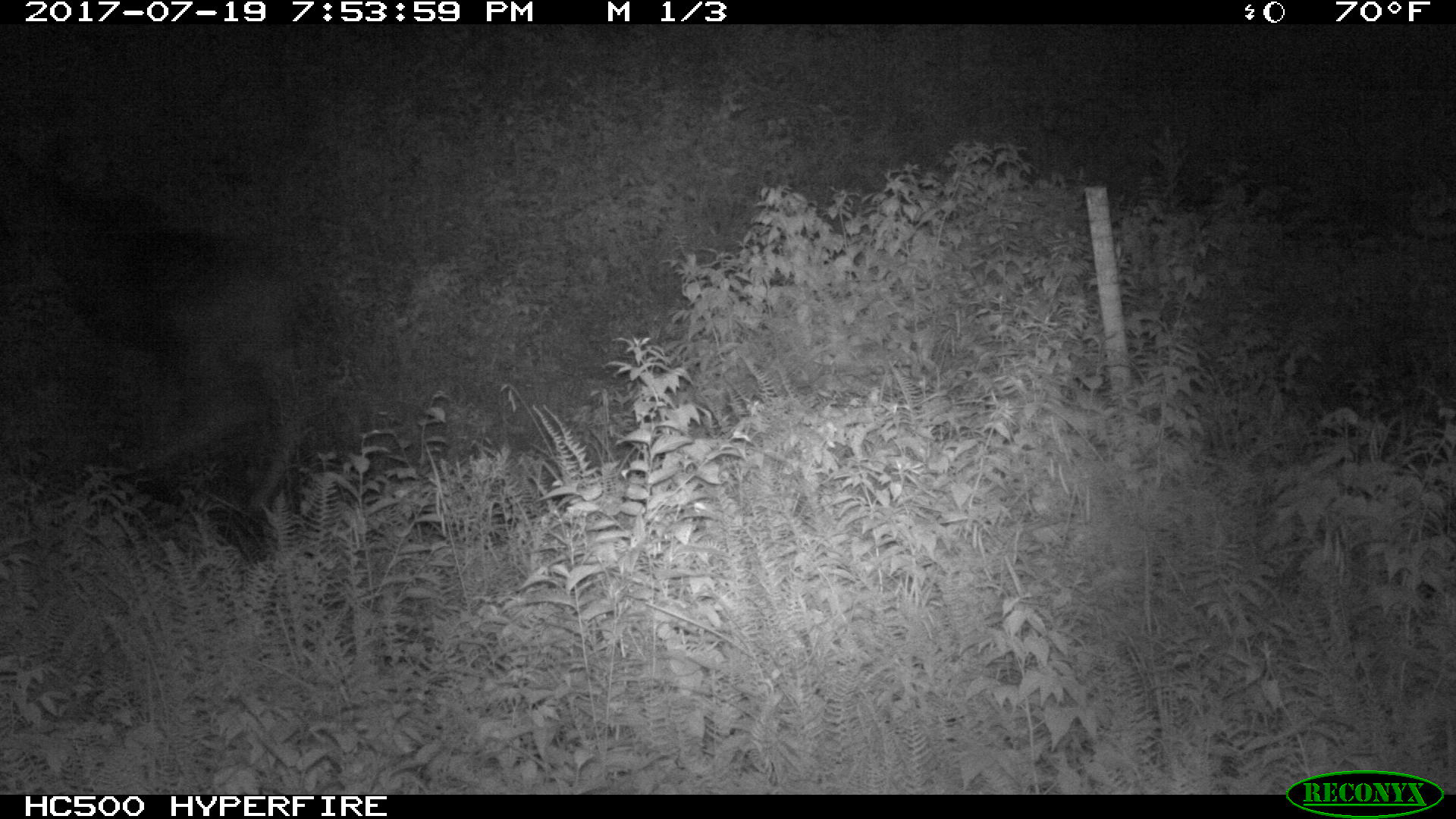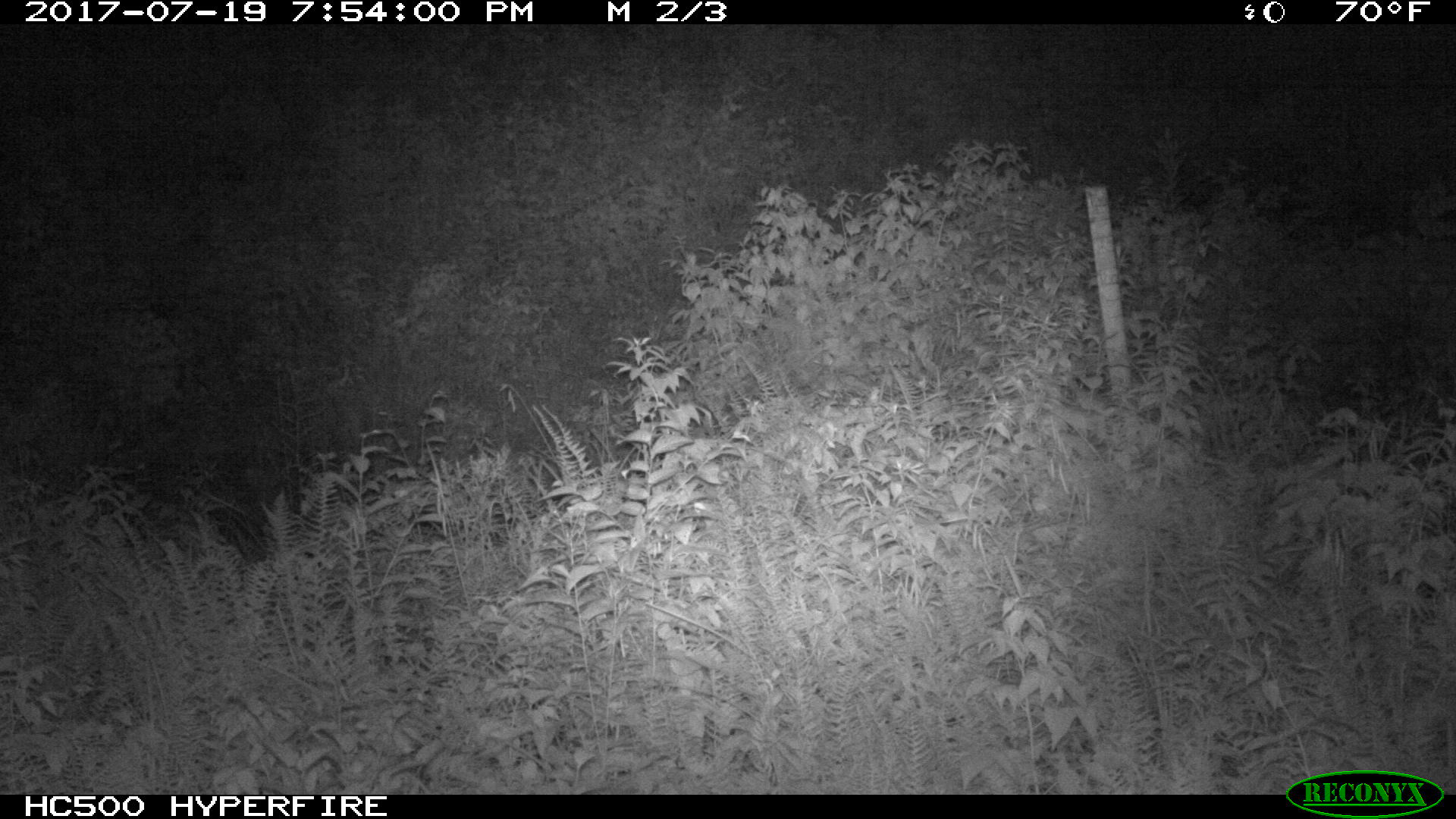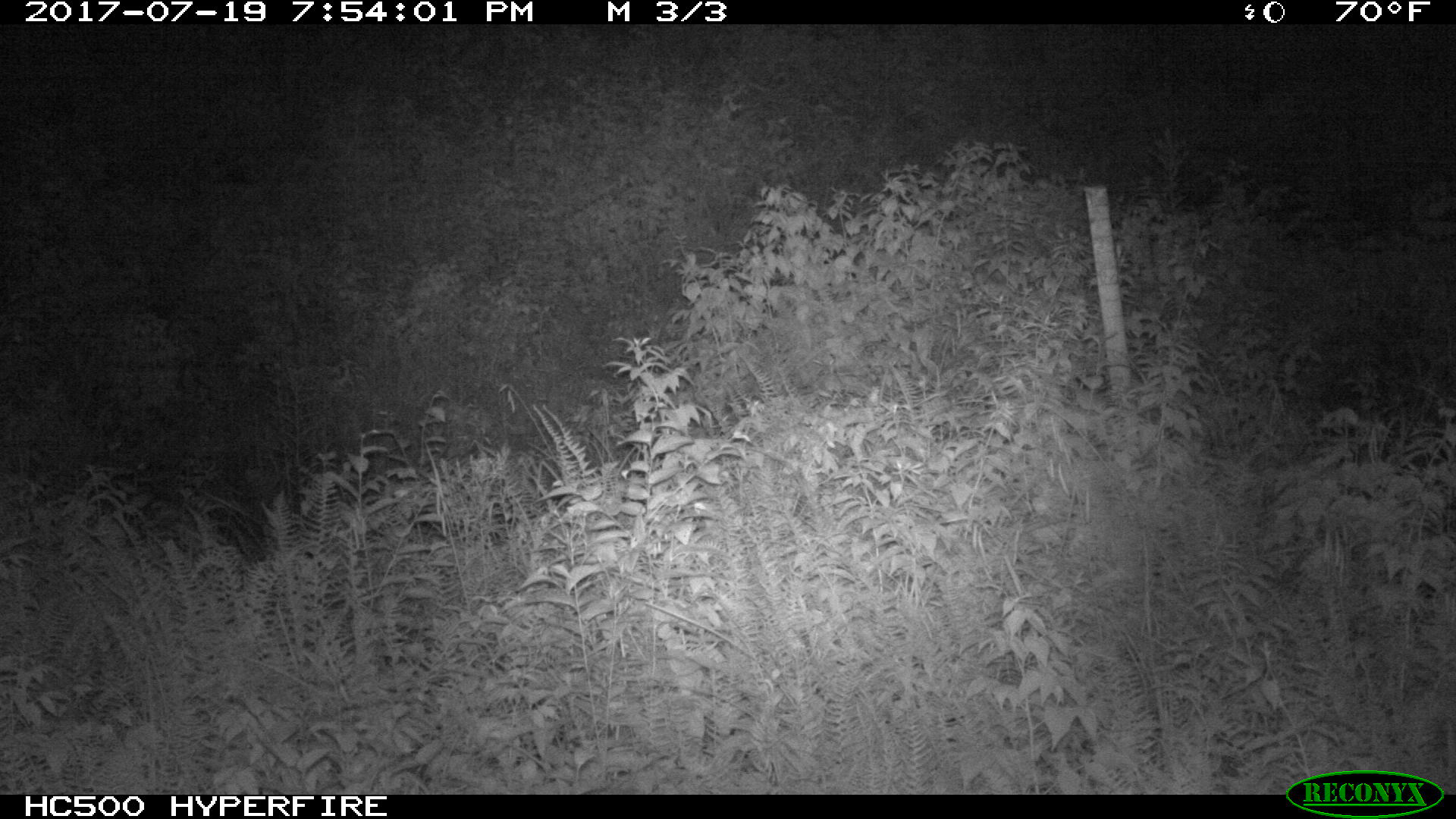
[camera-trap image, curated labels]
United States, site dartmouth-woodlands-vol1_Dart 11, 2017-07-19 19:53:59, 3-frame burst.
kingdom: Animalia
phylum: Chordata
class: Mammalia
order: Artiodactyla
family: Cervidae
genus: Alces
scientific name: Alces alces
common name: moose